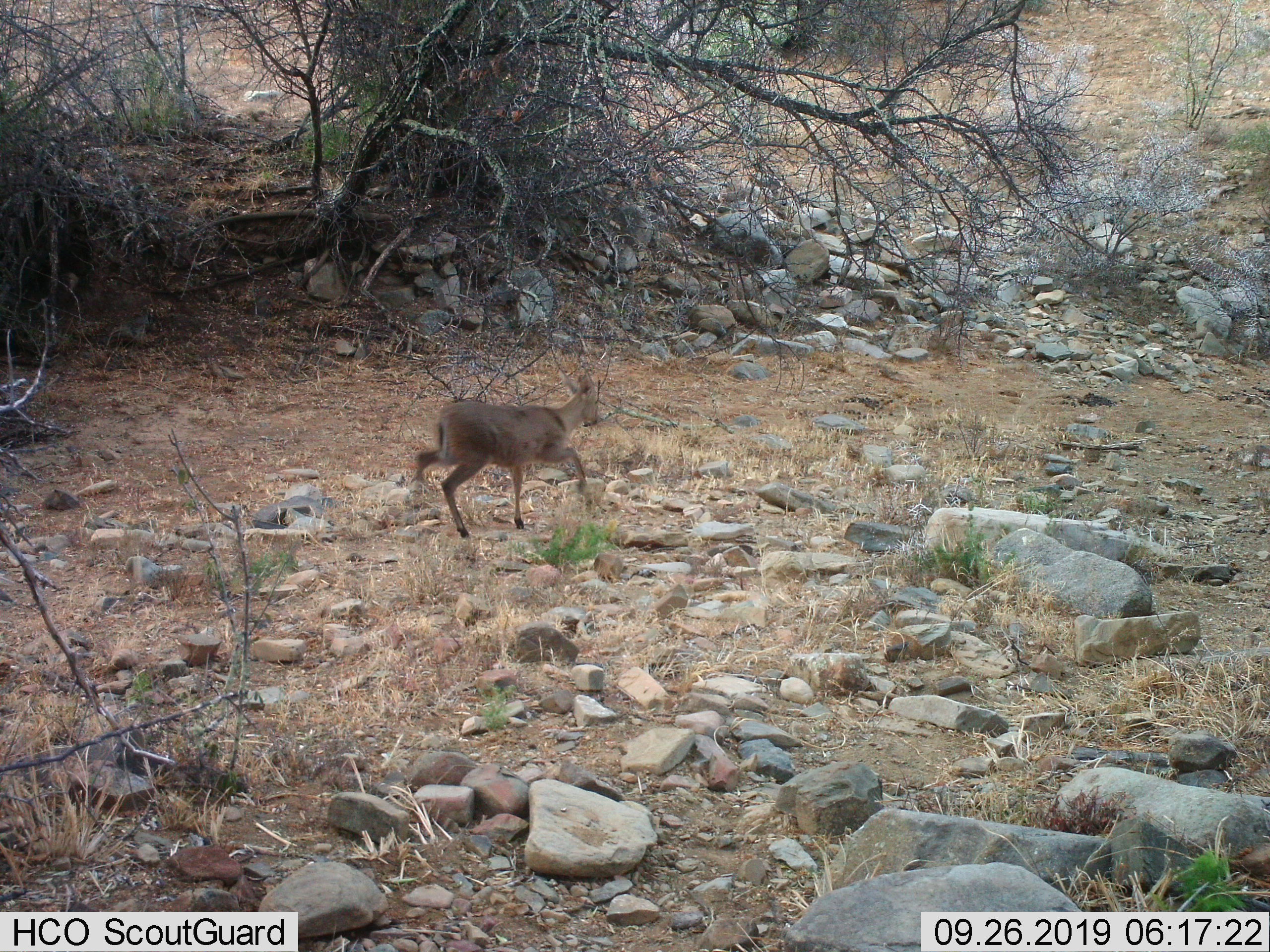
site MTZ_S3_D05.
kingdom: Animalia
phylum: Chordata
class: Mammalia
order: Artiodactyla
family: Cervidae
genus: Dama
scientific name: Dama dama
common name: fallow deer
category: fallowdeer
Fallowdeer (fallow deer) (Dama dama), count 1. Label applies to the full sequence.